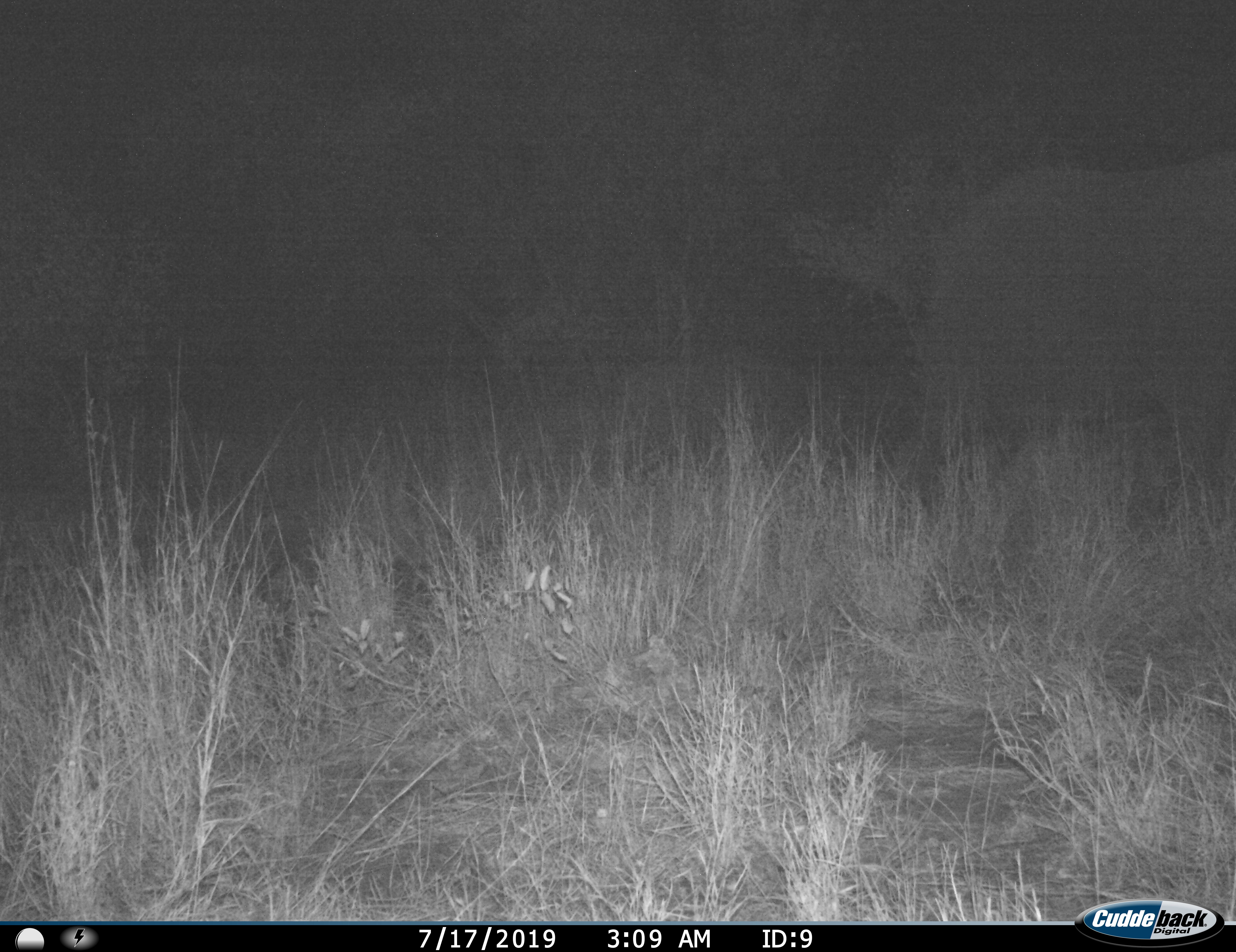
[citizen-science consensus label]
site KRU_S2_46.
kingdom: Animalia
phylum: Chordata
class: Mammalia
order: Proboscidea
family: Elephantidae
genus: Loxodonta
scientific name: Loxodonta africana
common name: african bush elephant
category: elephant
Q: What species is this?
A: Elephant (african bush elephant) (Loxodonta africana).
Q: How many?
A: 1.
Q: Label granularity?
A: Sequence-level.